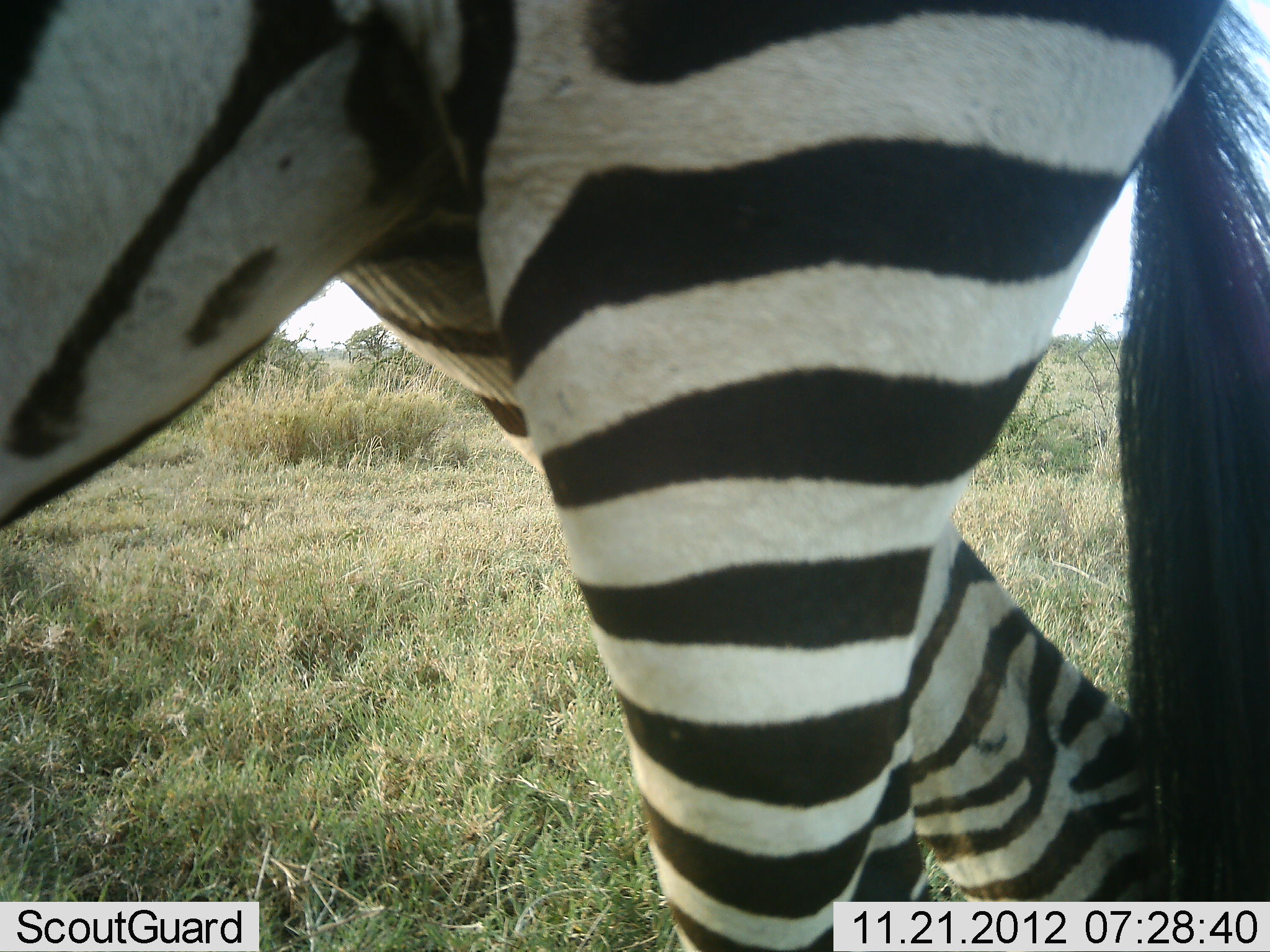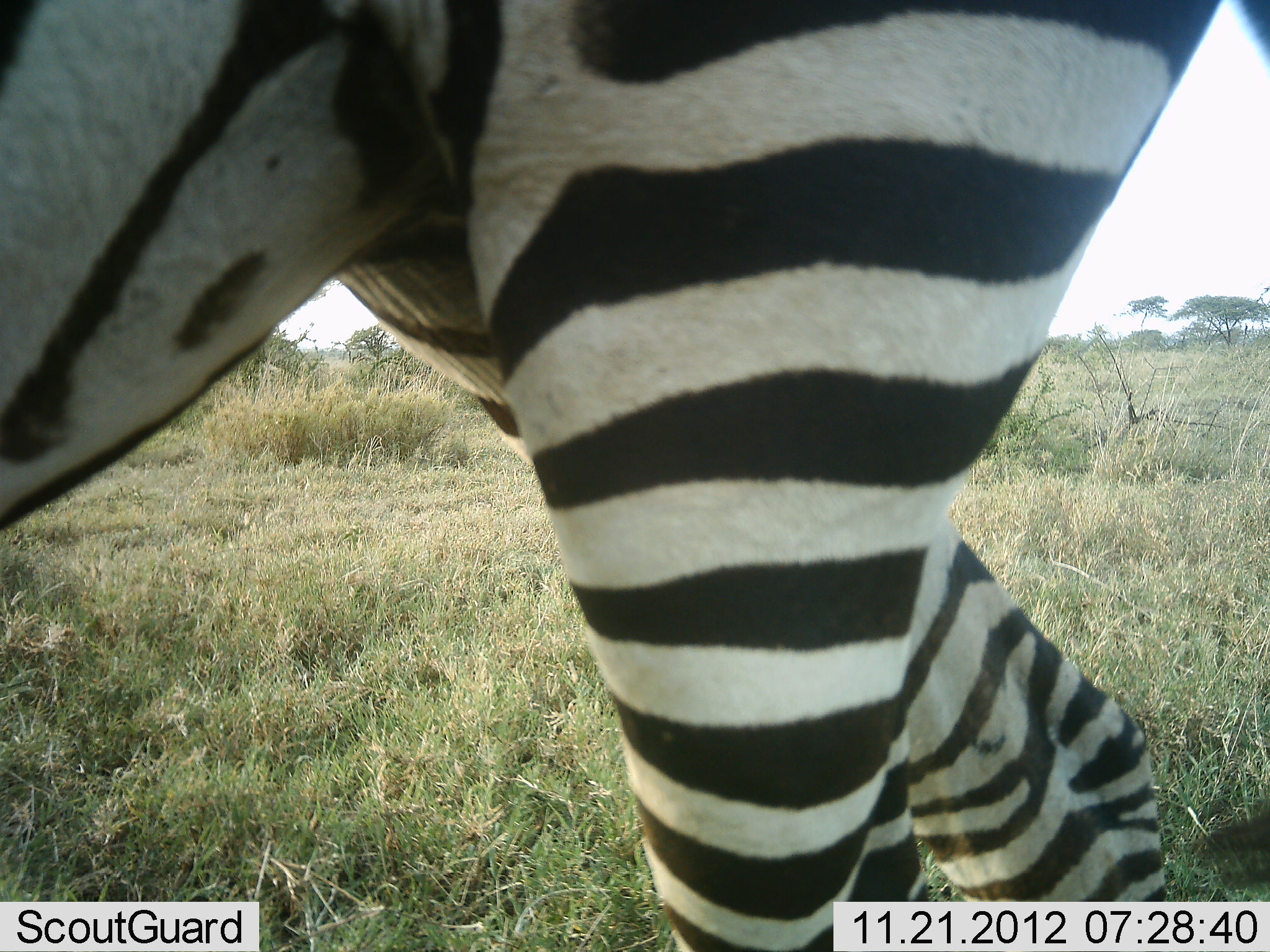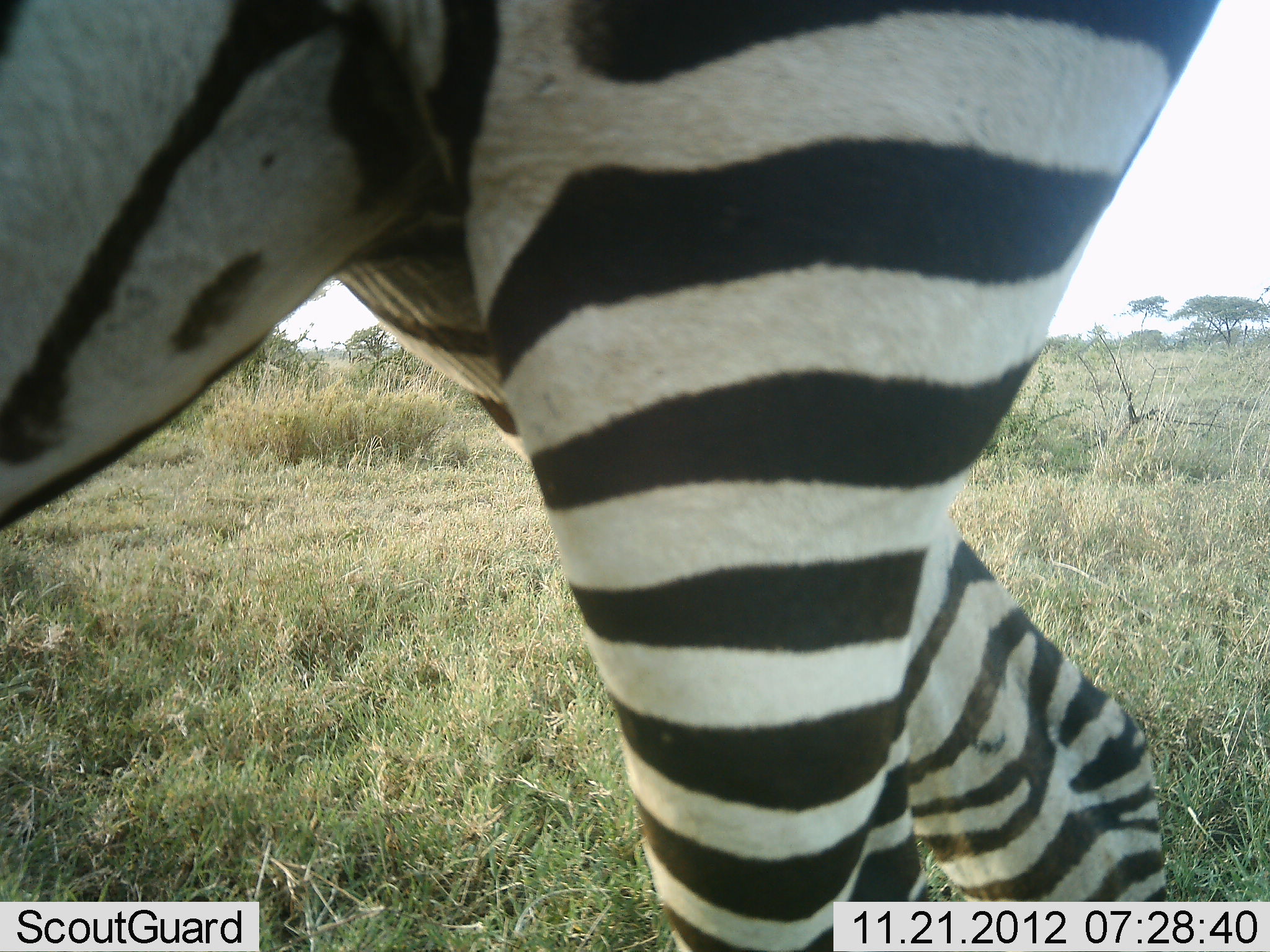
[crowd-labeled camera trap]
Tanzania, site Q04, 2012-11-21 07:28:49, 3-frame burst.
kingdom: Animalia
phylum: Chordata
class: Mammalia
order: Perissodactyla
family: Equidae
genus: Equus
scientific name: Equus quagga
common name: plains zebra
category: zebra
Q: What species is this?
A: Zebra (plains zebra) (Equus quagga).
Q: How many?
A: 1.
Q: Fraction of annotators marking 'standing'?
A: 70%.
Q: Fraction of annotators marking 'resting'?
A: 0%.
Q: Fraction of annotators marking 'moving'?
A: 30%.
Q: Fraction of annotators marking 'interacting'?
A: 0%.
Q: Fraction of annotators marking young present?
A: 0%.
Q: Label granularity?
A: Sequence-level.